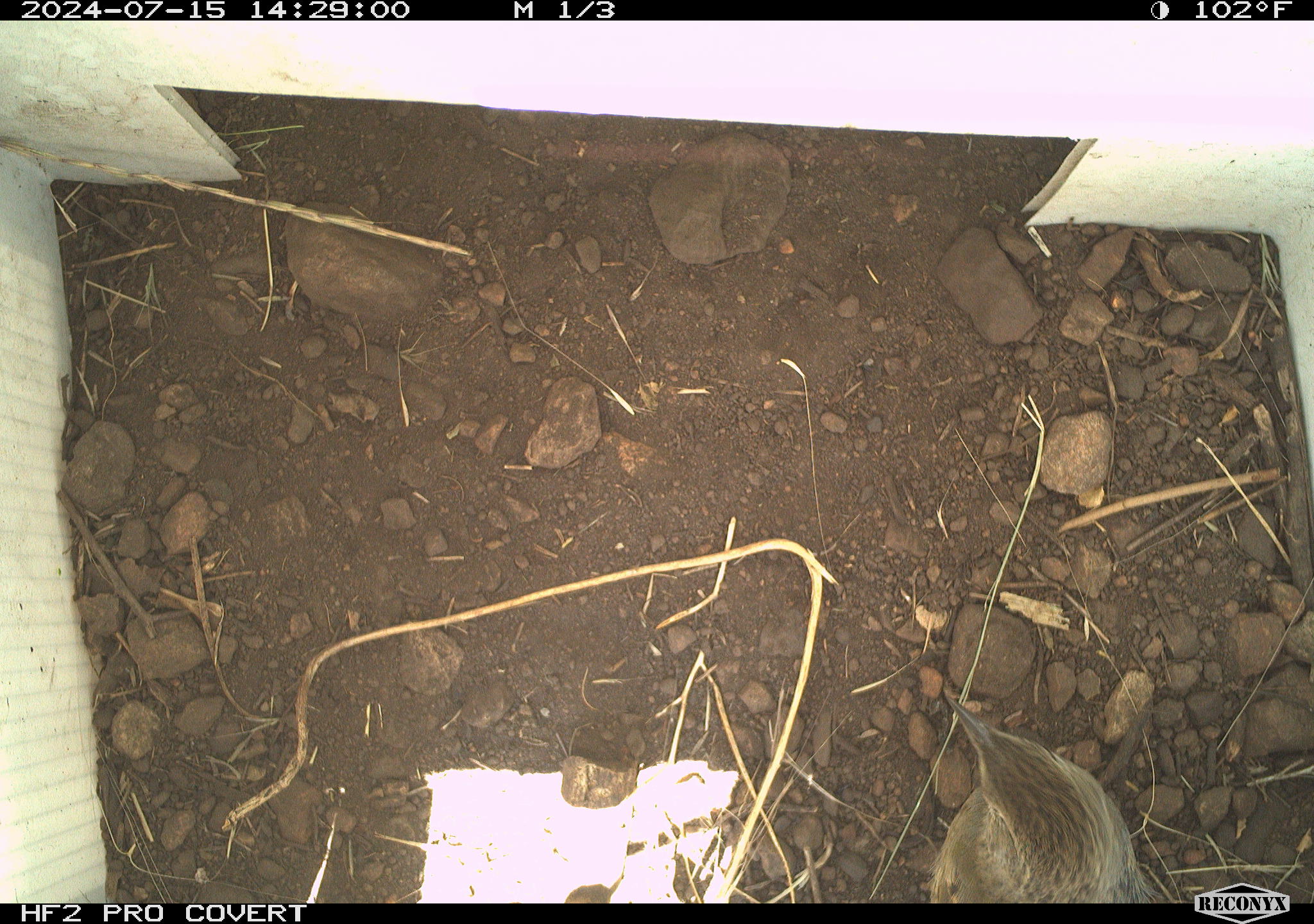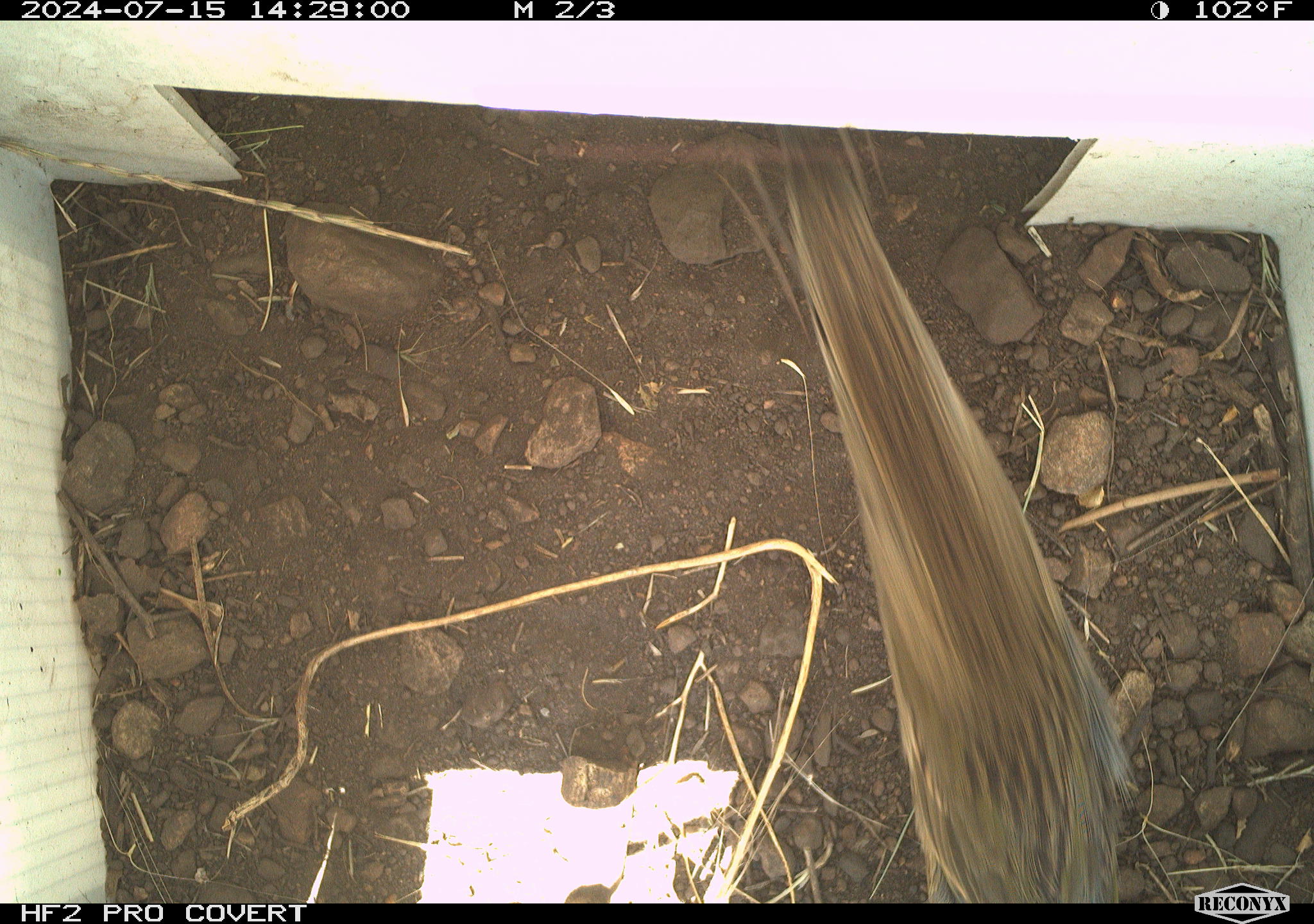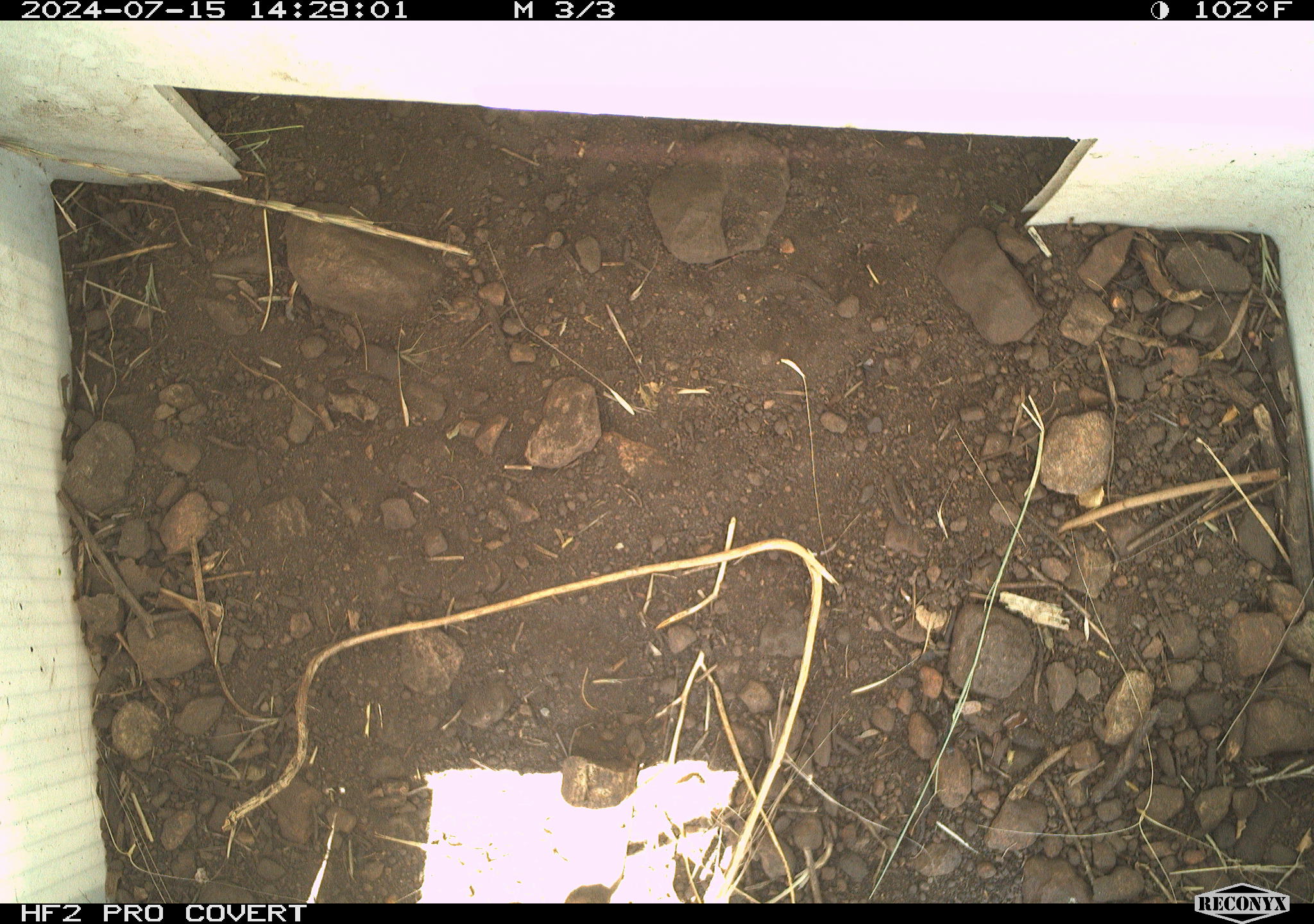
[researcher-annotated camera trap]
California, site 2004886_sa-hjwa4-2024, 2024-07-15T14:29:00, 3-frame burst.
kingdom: Animalia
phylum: Chordata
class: Aves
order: Passeriformes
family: Passerellidae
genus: Pipilo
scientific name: Pipilo maculatus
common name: spotted towhee